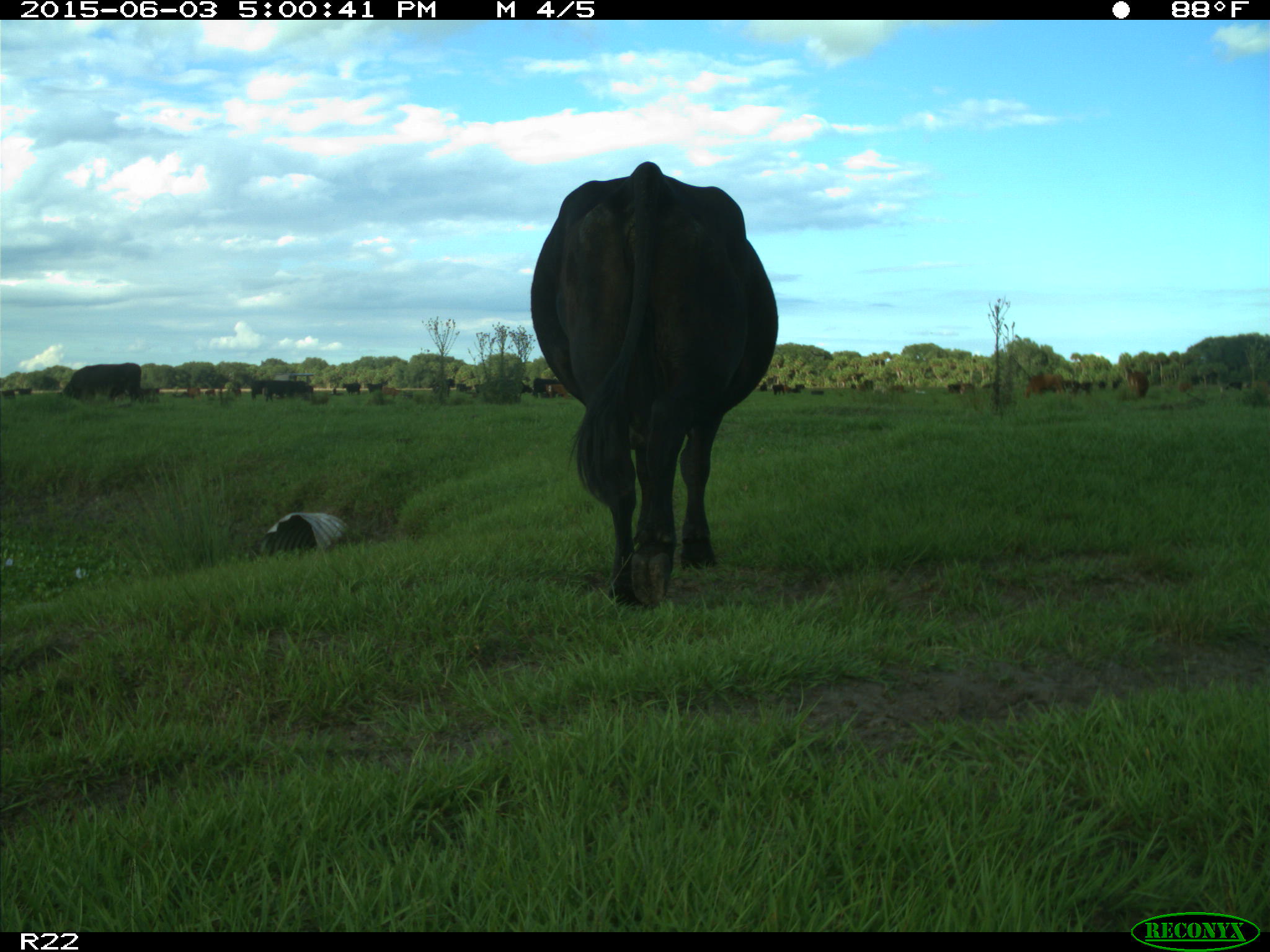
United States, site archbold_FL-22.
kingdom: Animalia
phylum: Chordata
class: Mammalia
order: Artiodactyla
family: Bovidae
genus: Bos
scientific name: Bos taurus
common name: domestic cow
Bos taurus (domestic cow).